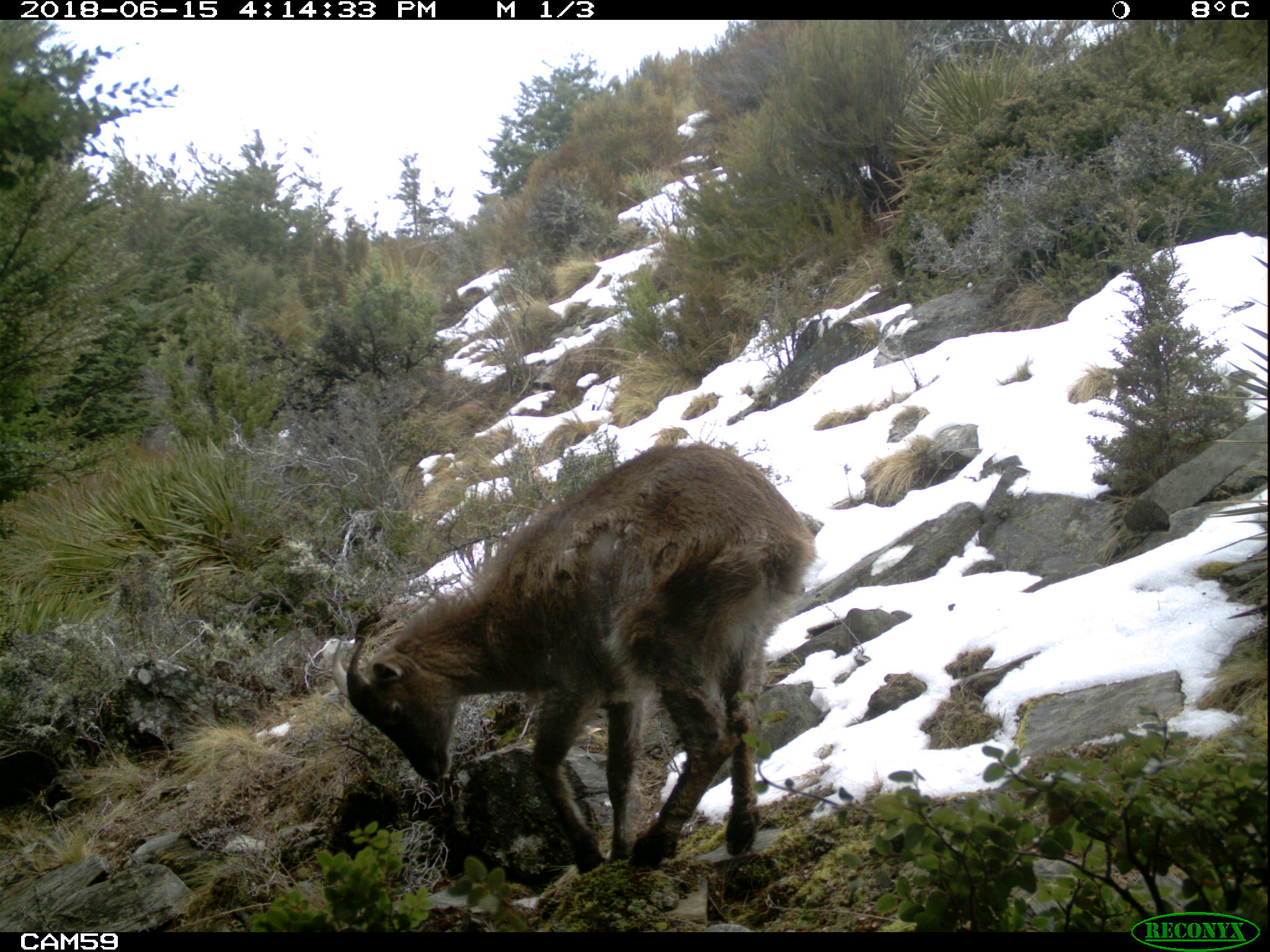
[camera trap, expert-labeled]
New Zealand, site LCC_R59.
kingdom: Animalia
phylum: Chordata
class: Mammalia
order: Artiodactyla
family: Bovidae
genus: Nilgiritragus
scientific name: Nilgiritragus hylocrius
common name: tahr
Tahr (Nilgiritragus hylocrius).